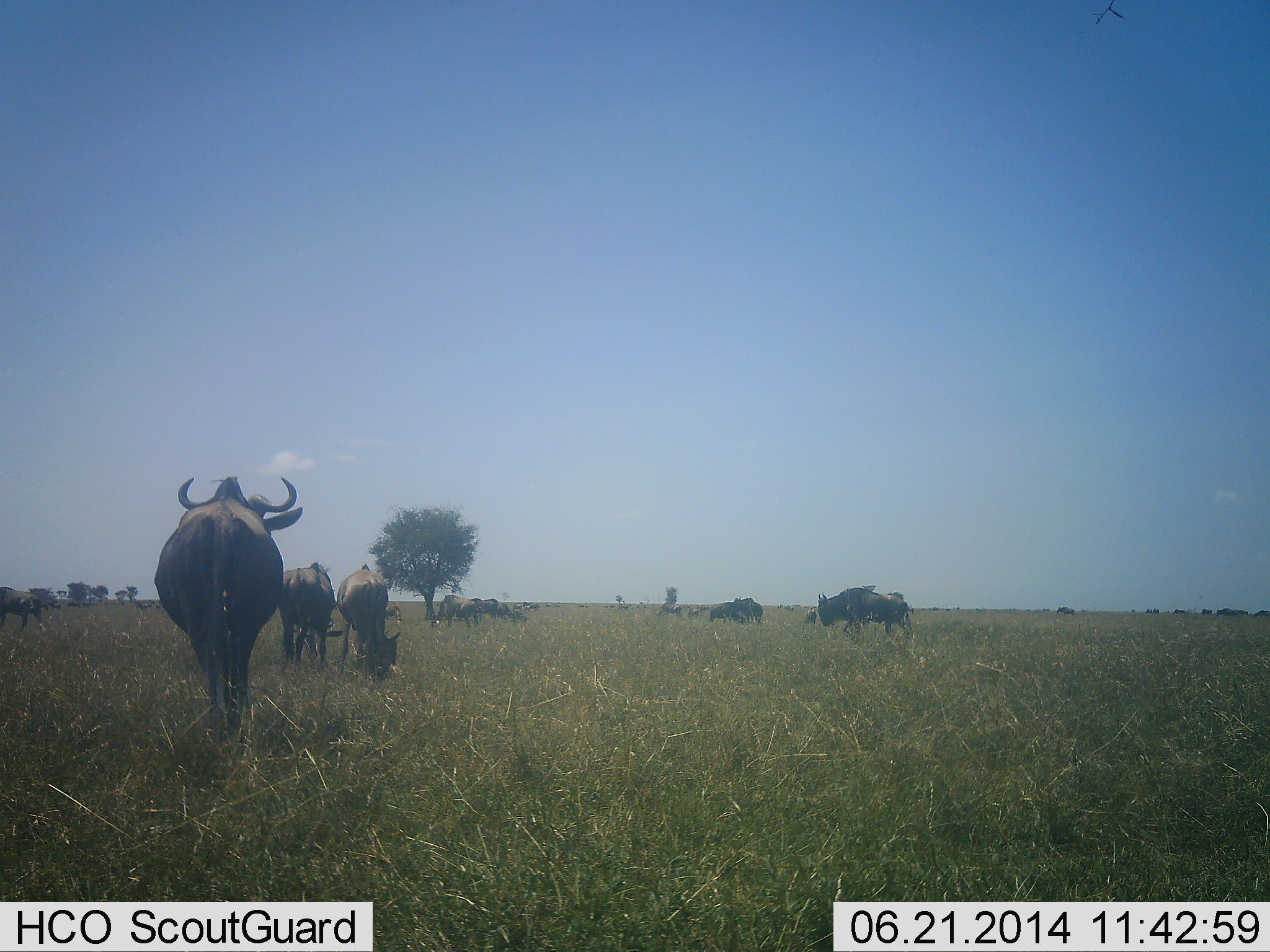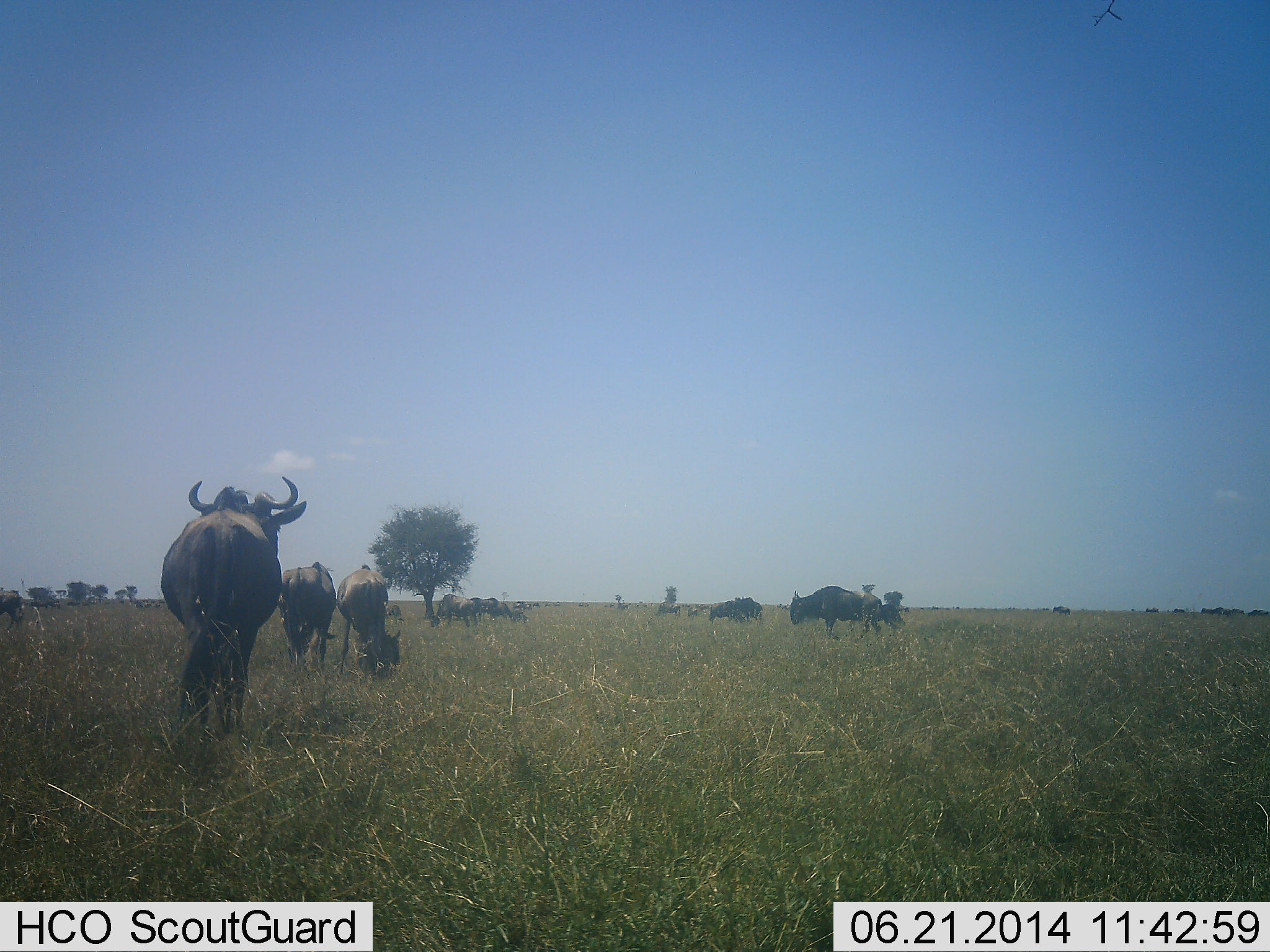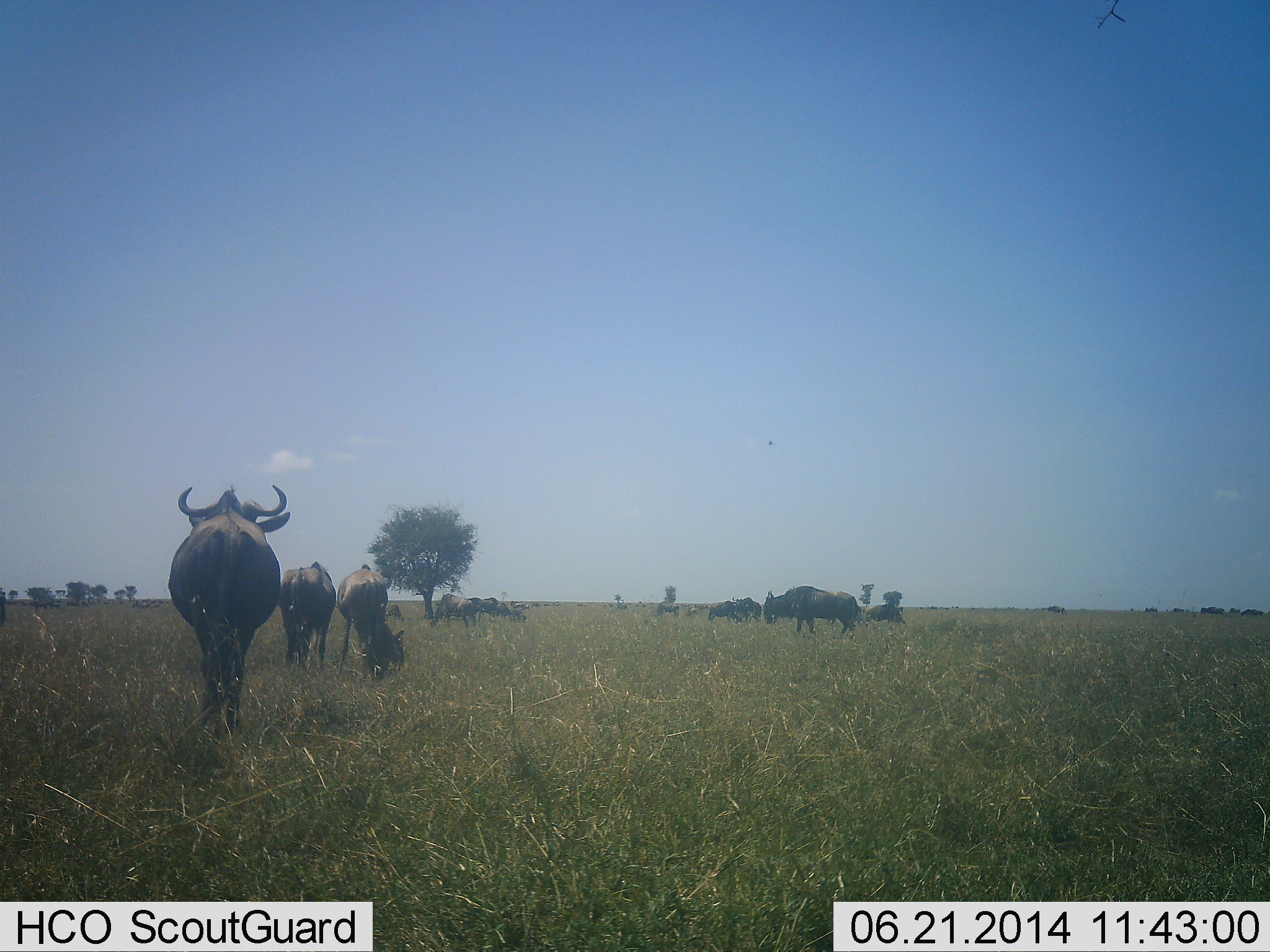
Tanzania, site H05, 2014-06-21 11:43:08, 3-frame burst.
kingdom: Animalia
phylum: Chordata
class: Mammalia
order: Artiodactyla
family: Bovidae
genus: Connochaetes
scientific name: Connochaetes taurinus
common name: blue wildebeest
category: wildebeest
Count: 11-50.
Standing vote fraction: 50%.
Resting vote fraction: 0%.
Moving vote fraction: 90%.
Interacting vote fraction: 0%.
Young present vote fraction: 0%.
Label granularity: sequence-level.